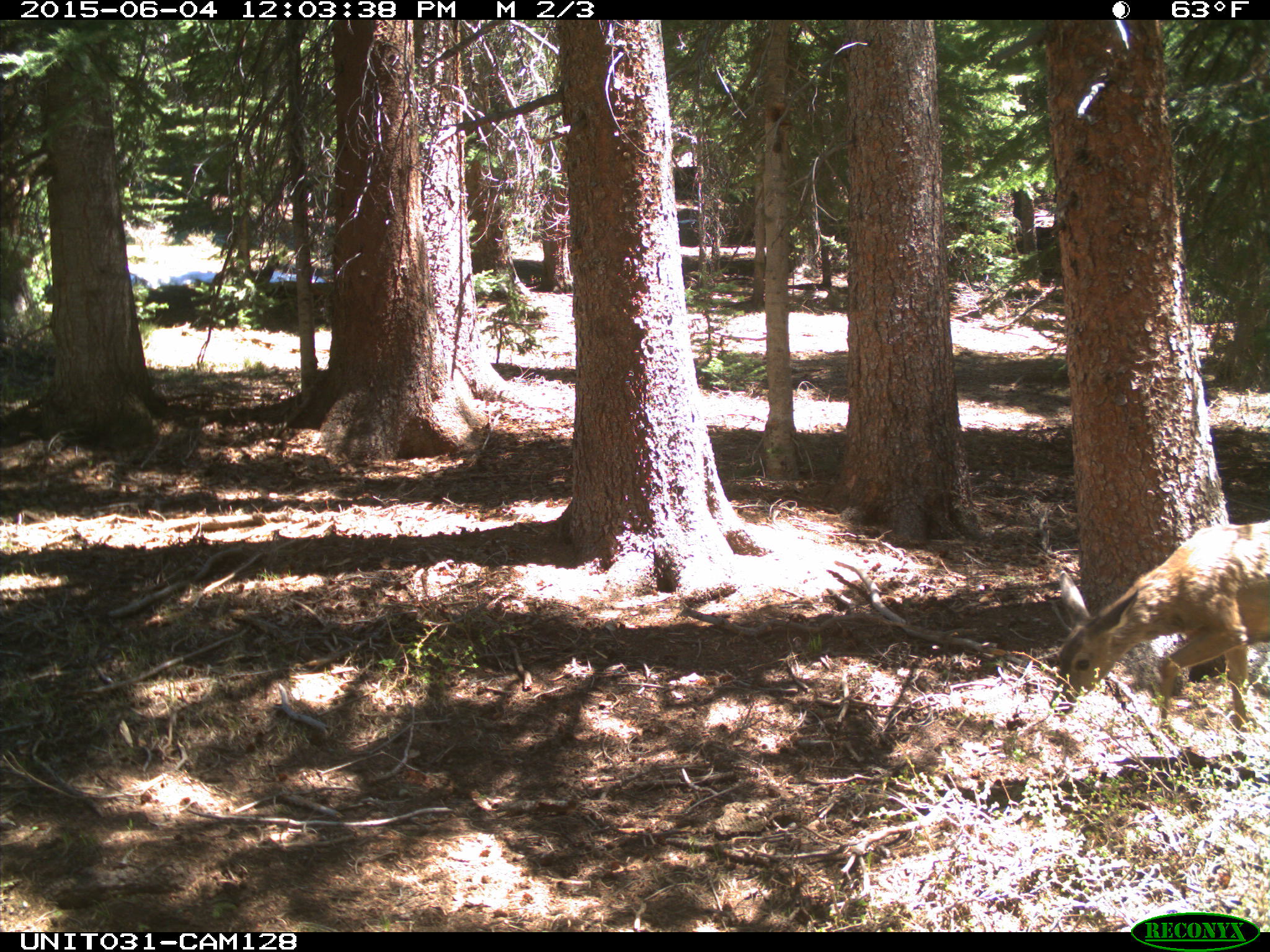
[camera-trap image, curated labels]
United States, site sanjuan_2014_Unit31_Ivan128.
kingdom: Animalia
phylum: Chordata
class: Mammalia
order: Artiodactyla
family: Cervidae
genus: Odocoileus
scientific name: Odocoileus hemionus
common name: mule deer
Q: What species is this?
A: Odocoileus hemionus (mule deer).